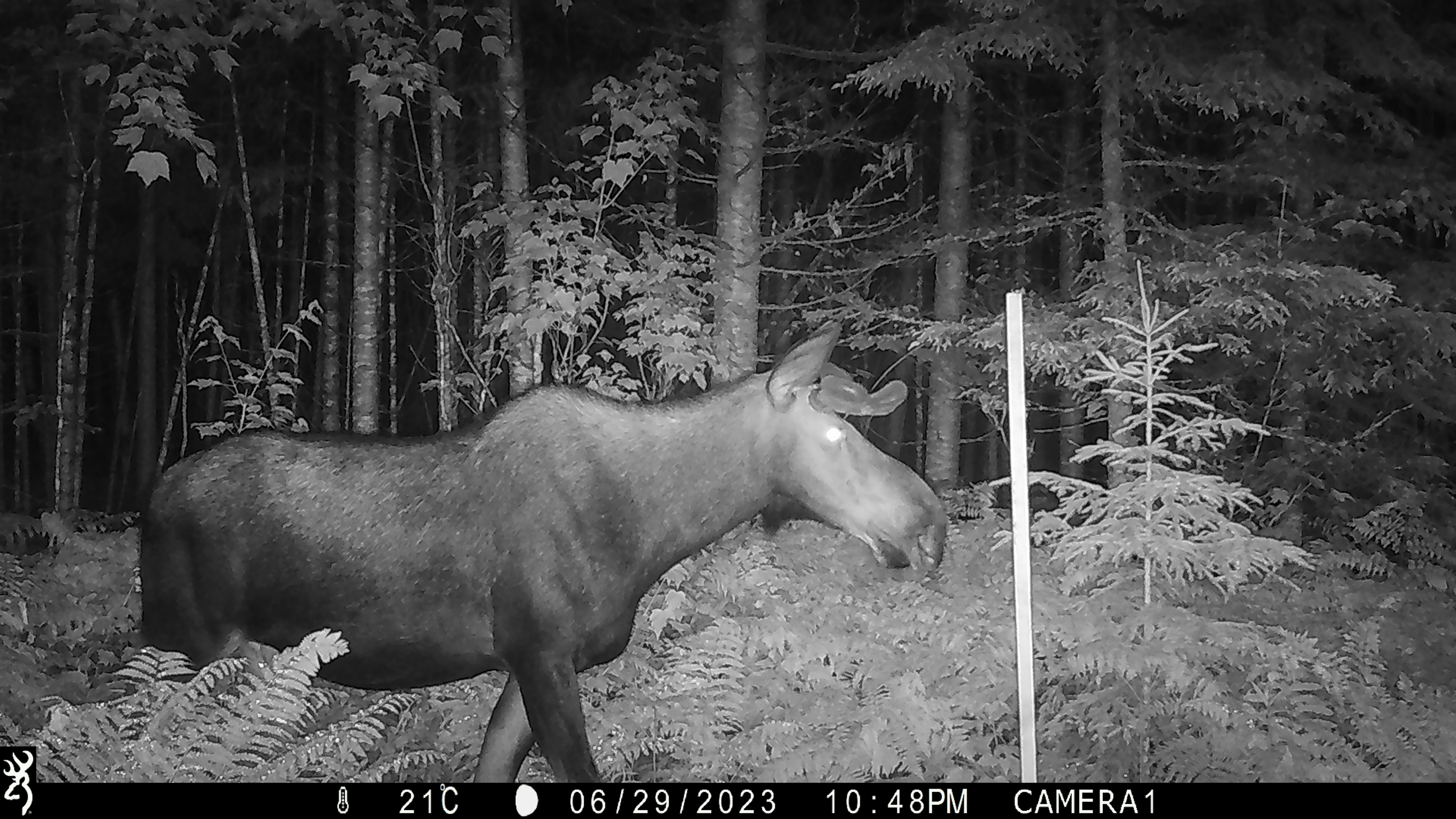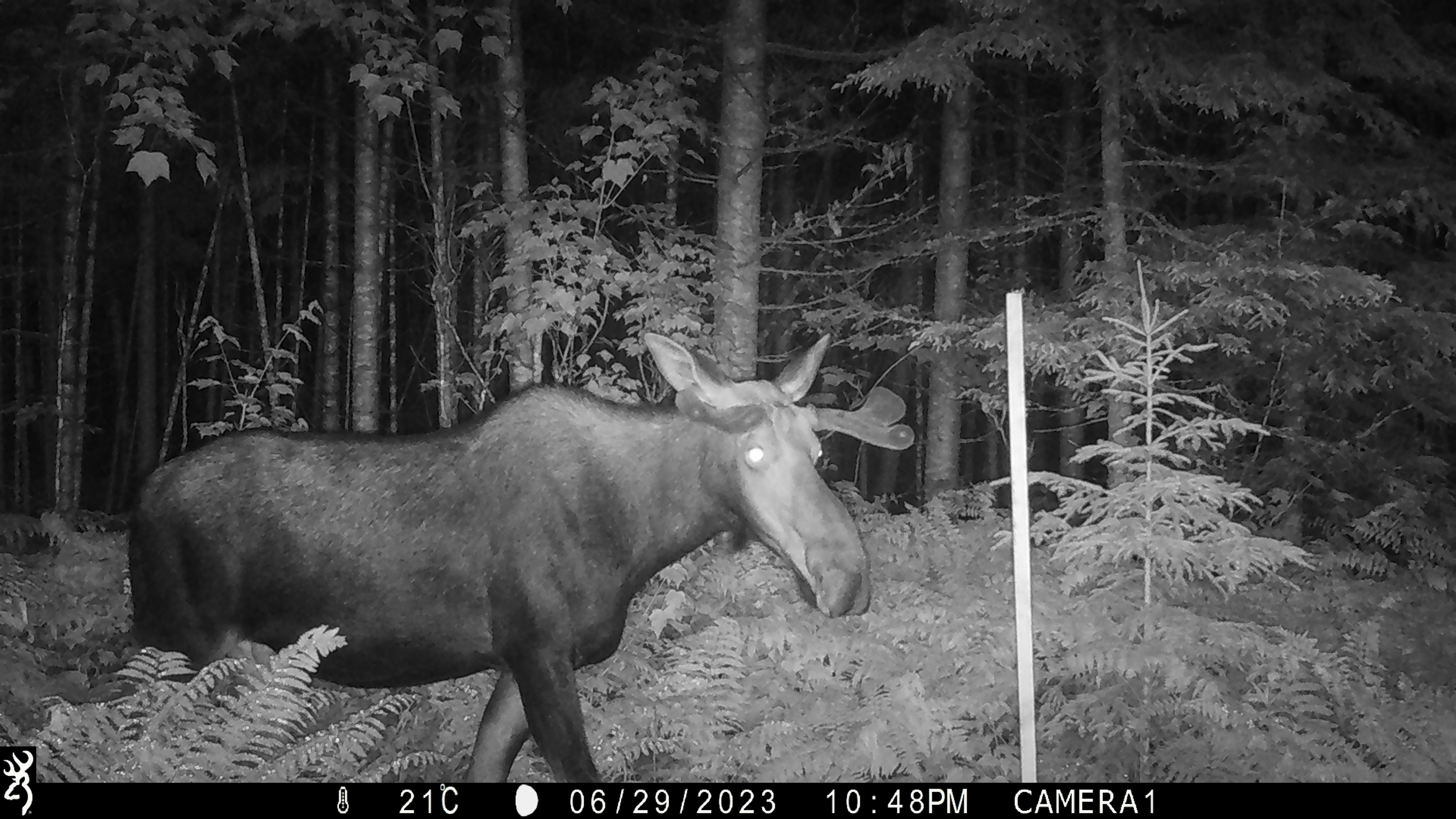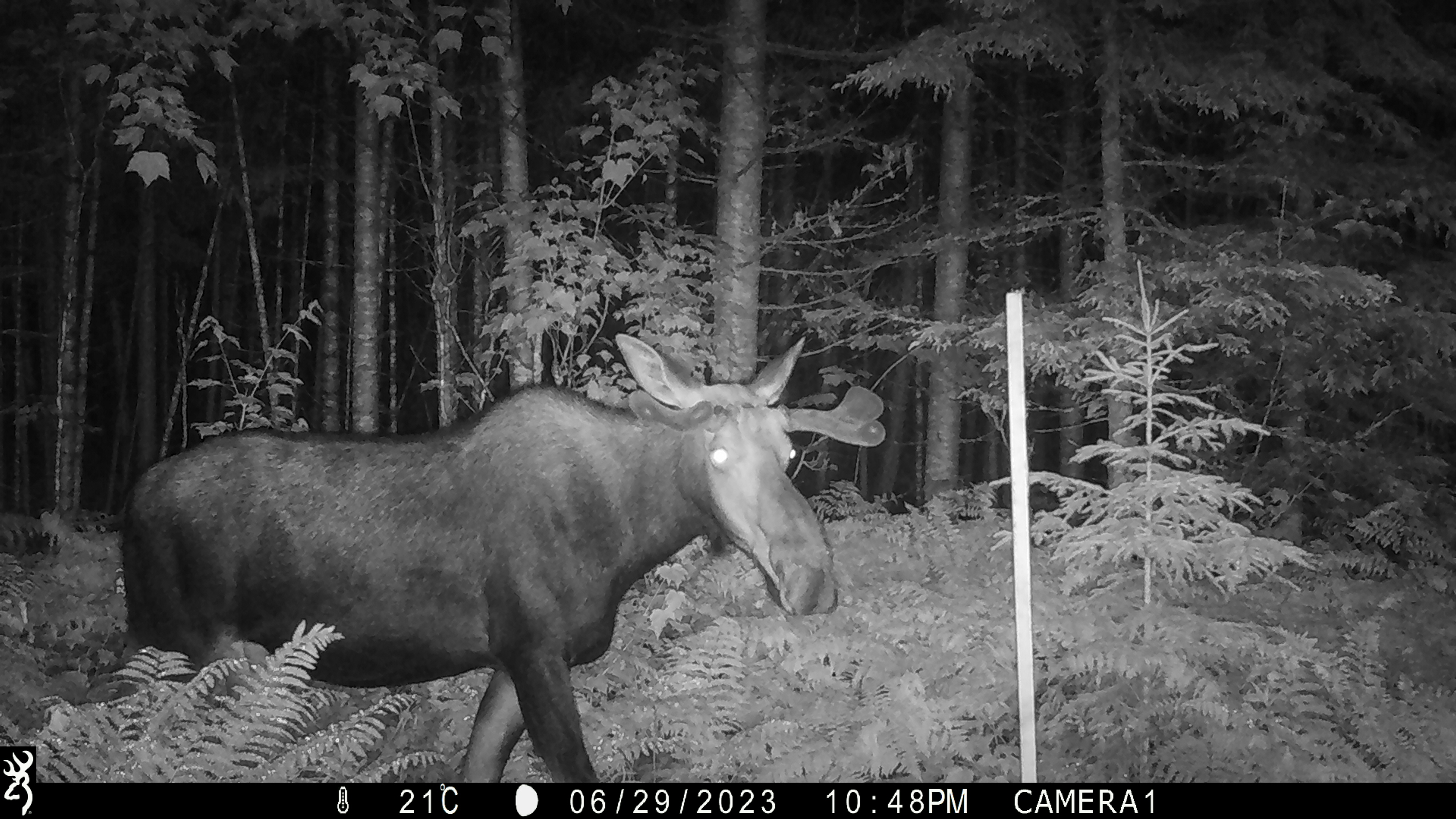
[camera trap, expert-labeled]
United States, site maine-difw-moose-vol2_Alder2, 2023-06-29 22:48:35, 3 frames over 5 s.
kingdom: Animalia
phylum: Chordata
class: Mammalia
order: Artiodactyla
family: Cervidae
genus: Alces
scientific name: Alces alces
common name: moose